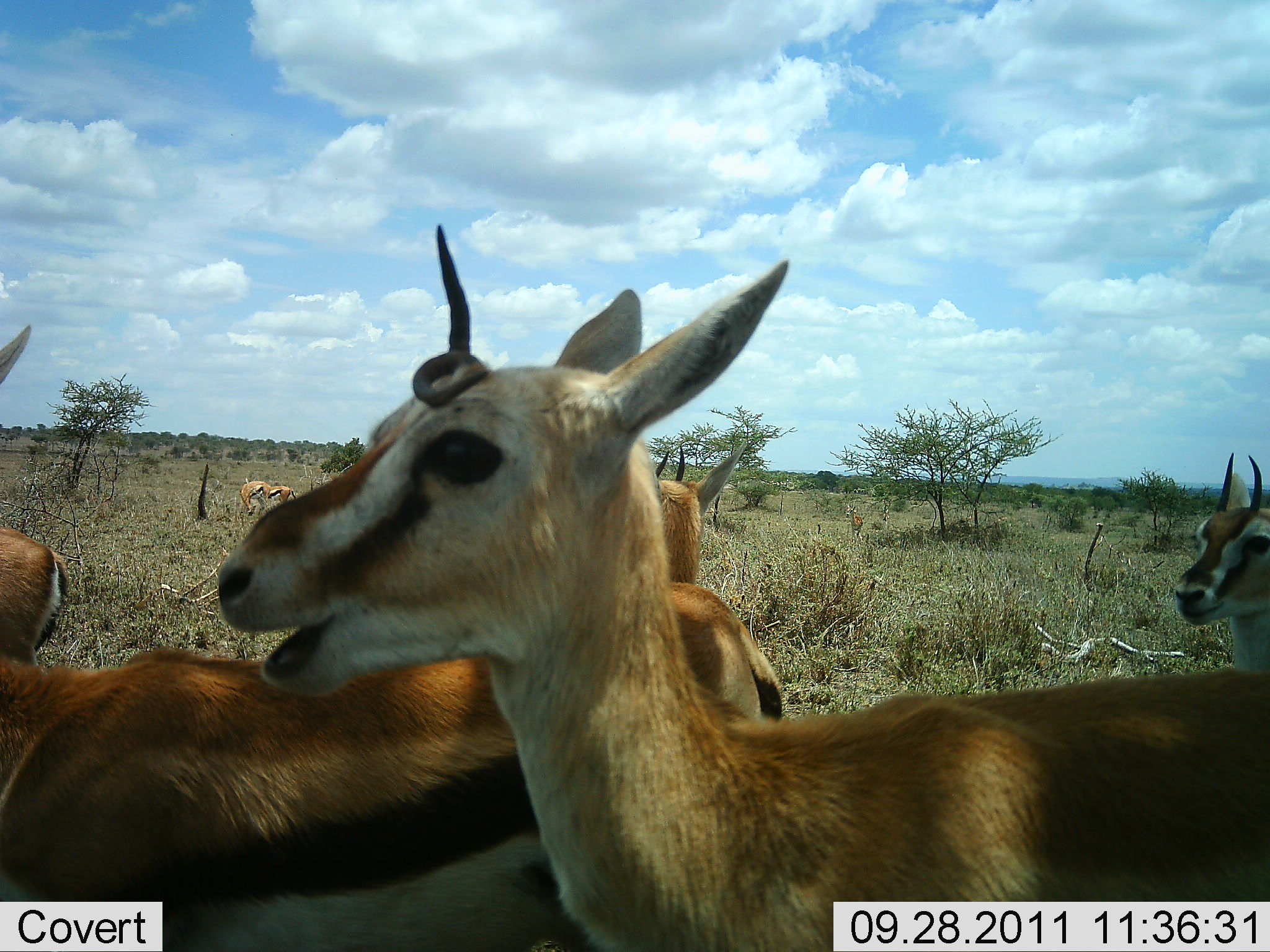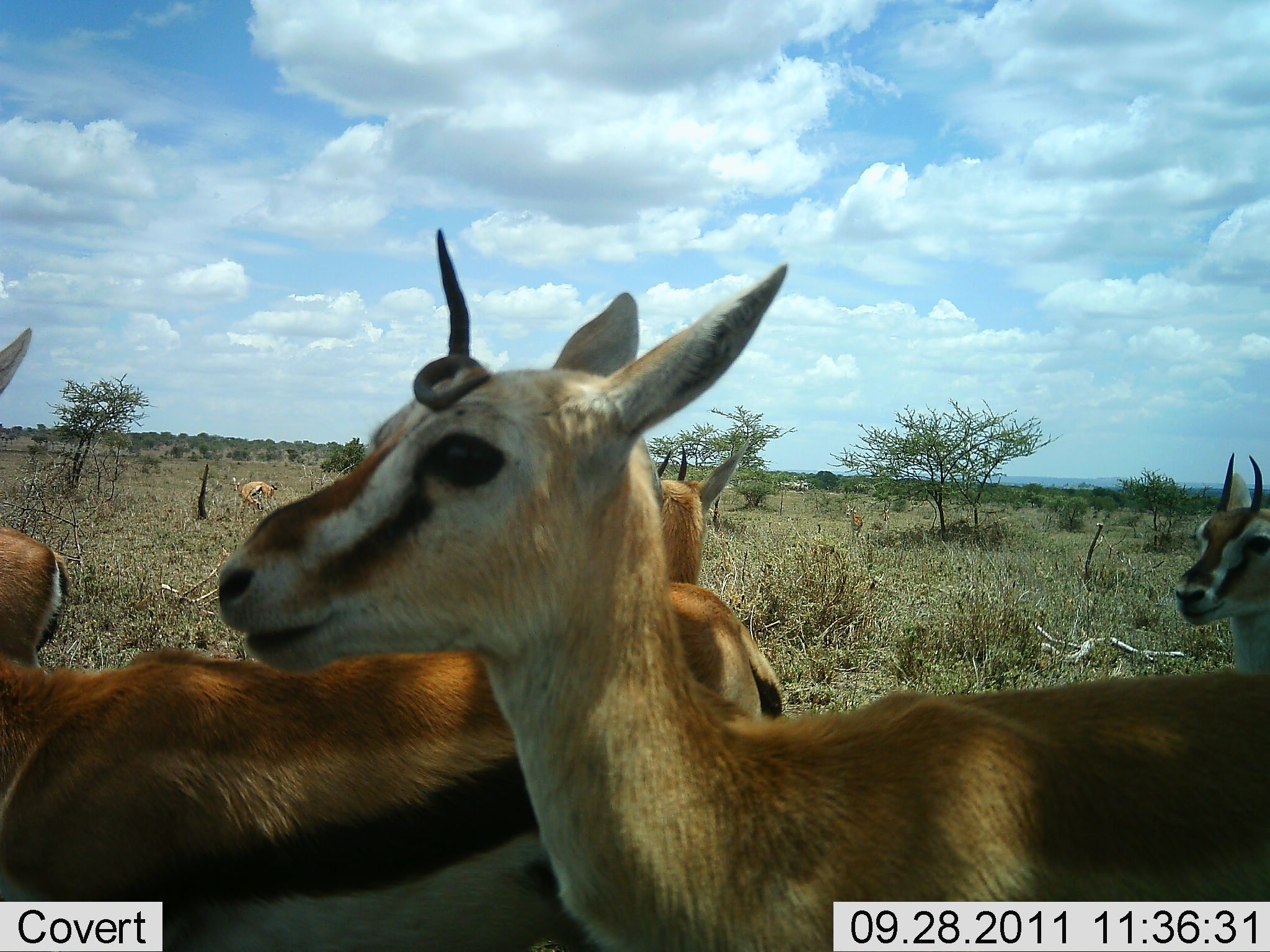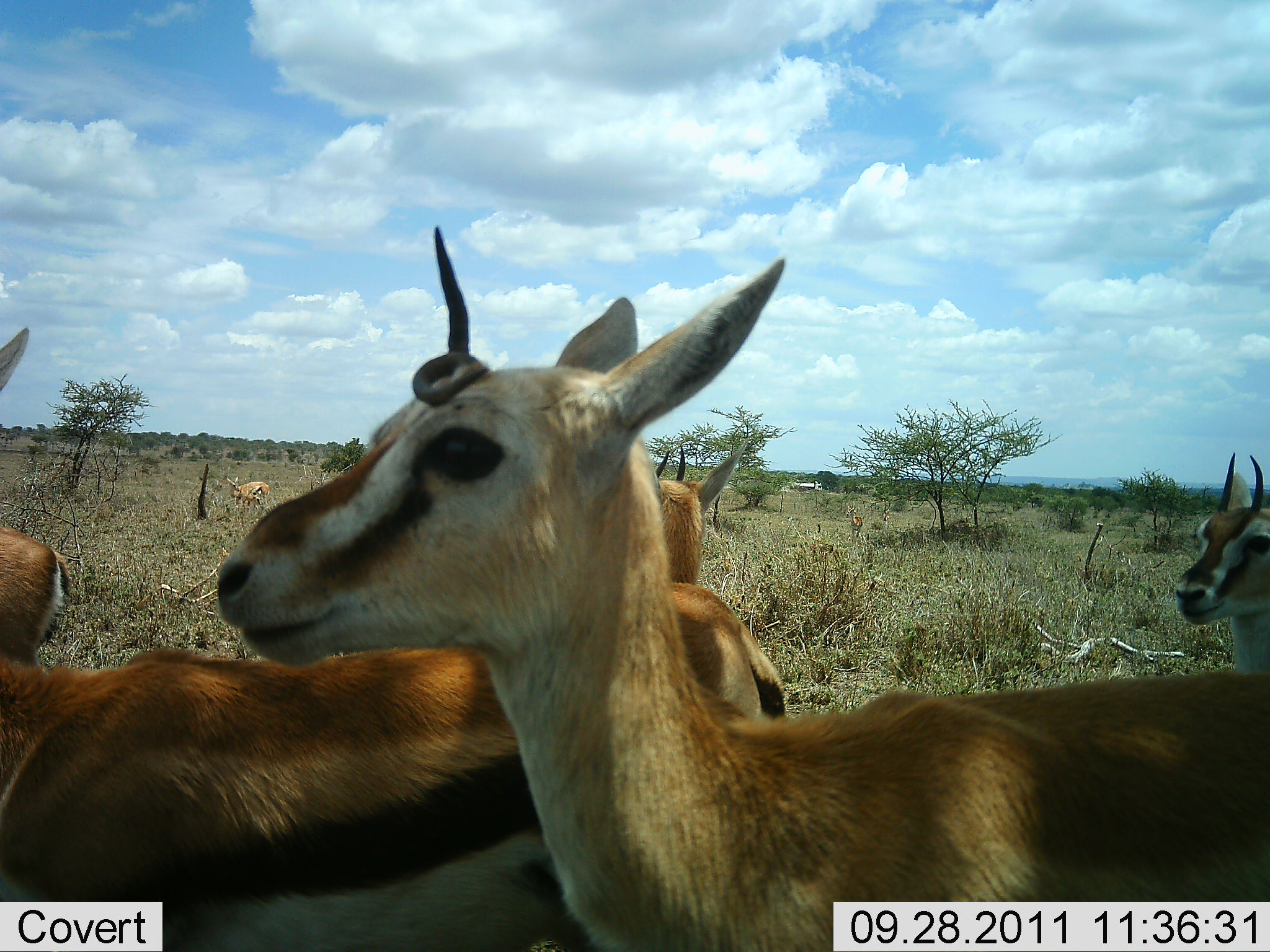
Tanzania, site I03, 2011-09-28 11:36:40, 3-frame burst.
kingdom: Animalia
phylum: Chordata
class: Mammalia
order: Artiodactyla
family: Bovidae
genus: Eudorcas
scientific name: Eudorcas thomsonii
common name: thomson's gazelle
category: gazellethomsons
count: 5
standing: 86%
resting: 0%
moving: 21%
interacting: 7%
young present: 0%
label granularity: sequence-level